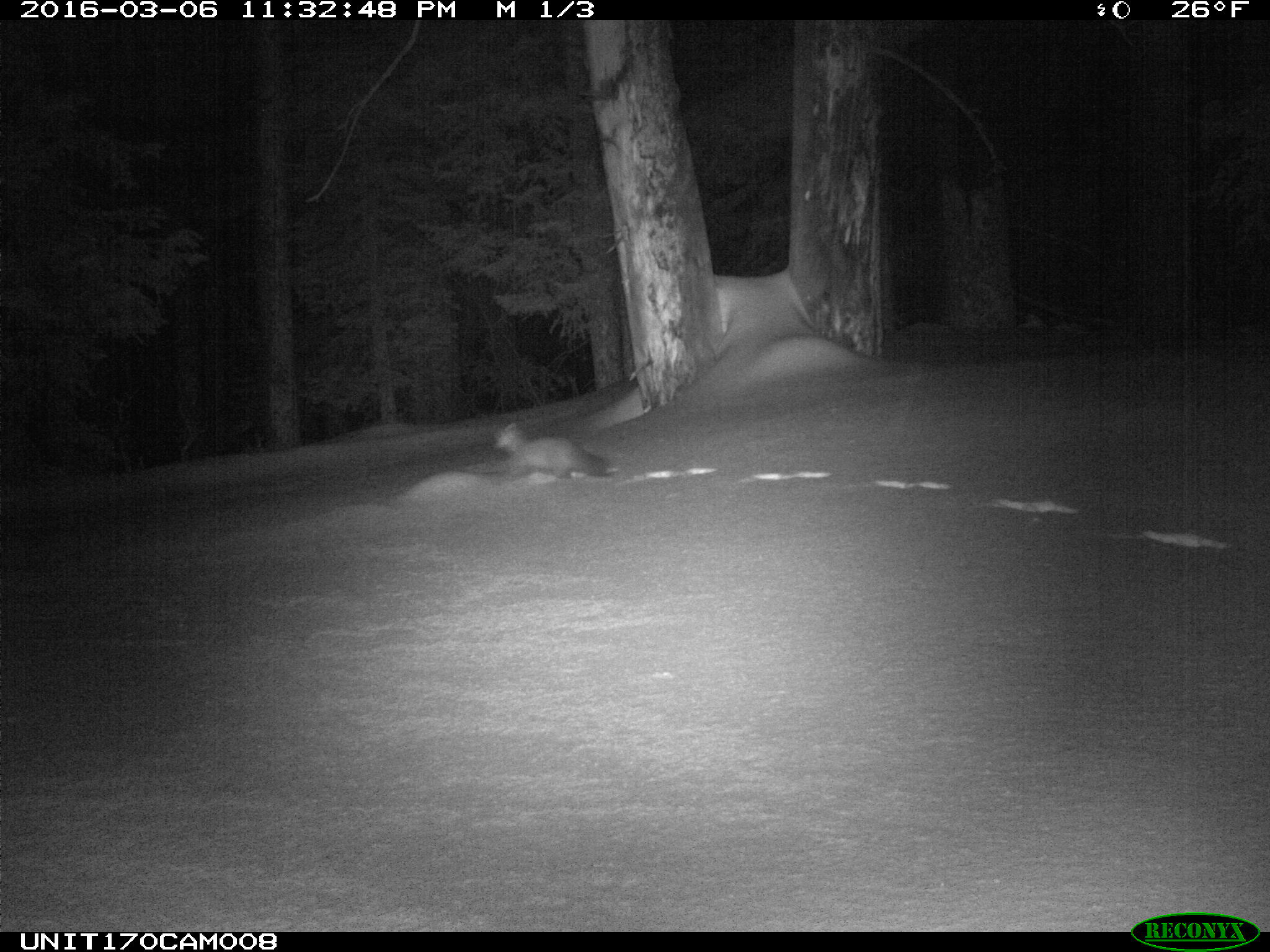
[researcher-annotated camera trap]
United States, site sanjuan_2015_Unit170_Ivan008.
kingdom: Animalia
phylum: Chordata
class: Mammalia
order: Carnivora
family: Mustelidae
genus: Martes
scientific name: Martes americana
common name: american marten